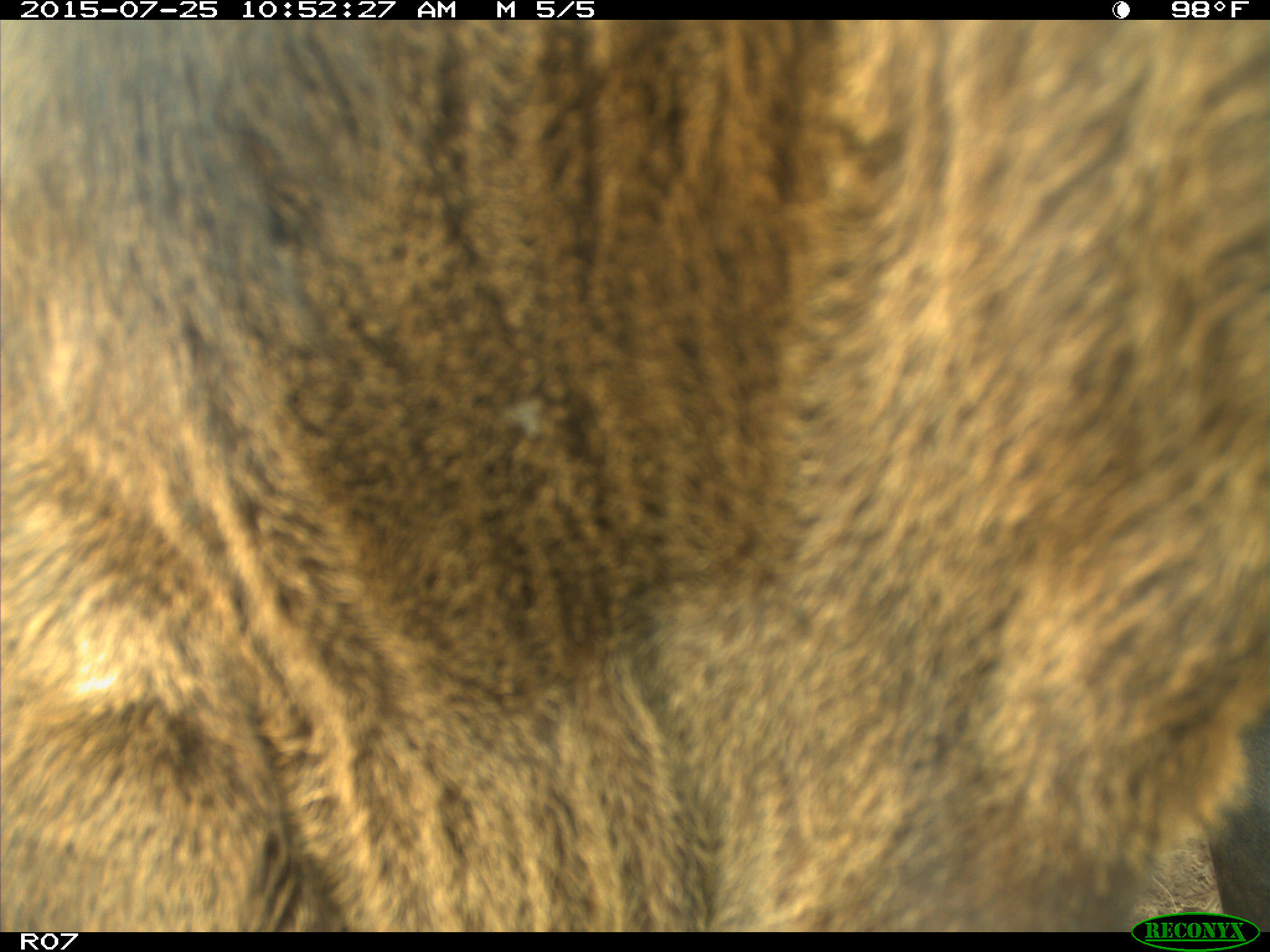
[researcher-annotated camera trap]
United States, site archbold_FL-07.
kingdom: Animalia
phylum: Chordata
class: Mammalia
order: Artiodactyla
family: Bovidae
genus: Bos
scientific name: Bos taurus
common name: domestic cow